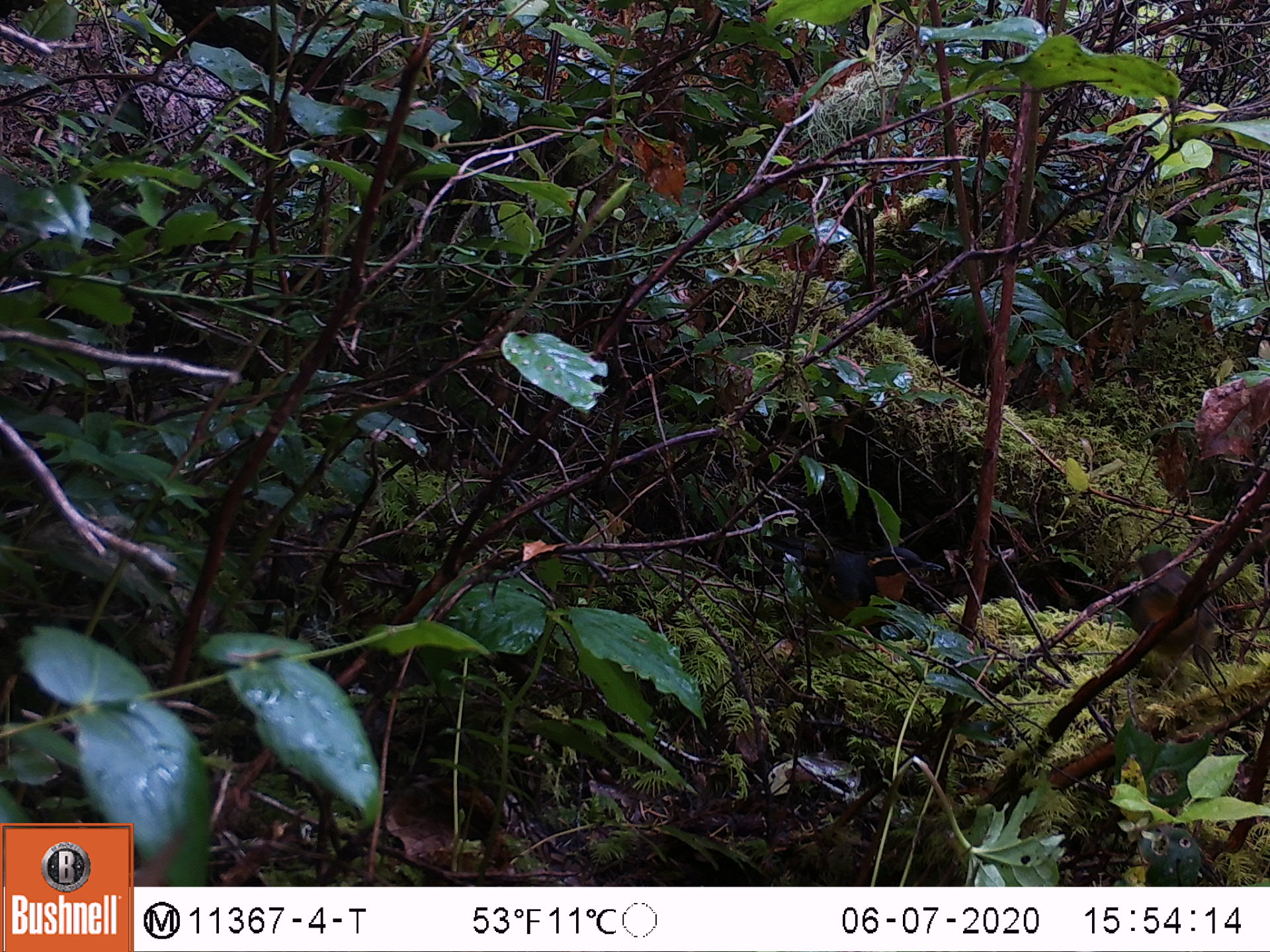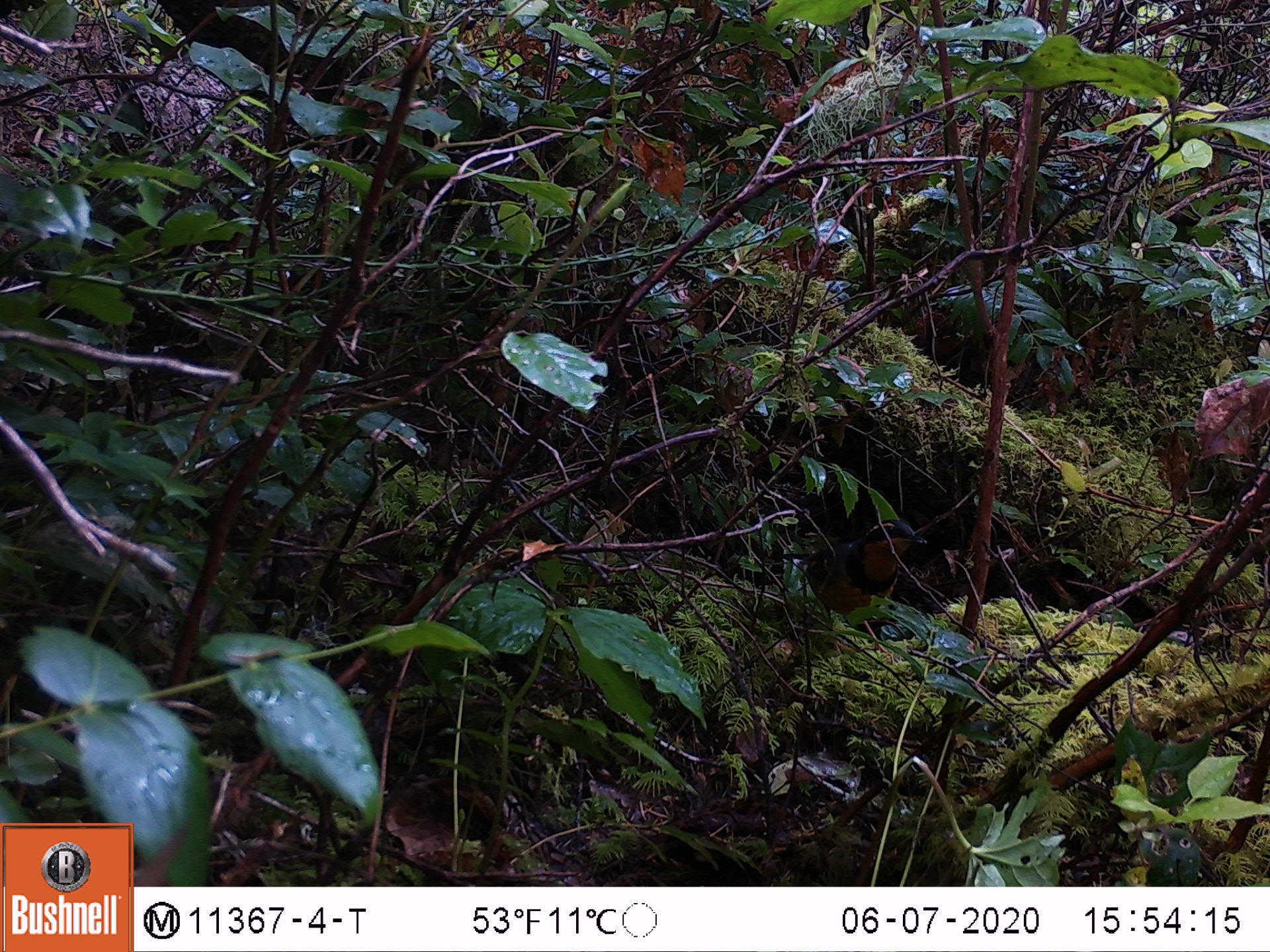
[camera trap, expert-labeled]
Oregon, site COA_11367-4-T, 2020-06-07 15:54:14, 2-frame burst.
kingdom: Animalia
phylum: Chordata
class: Aves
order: Passeriformes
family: Turdidae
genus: Ixoreus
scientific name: Ixoreus naevius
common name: varied thrush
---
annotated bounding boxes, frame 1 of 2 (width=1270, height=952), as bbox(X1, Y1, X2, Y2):
varied thrush: bbox(813, 542, 936, 614); bbox(1129, 552, 1211, 660)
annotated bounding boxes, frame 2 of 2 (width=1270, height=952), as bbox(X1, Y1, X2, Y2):
varied thrush: bbox(799, 519, 924, 618)